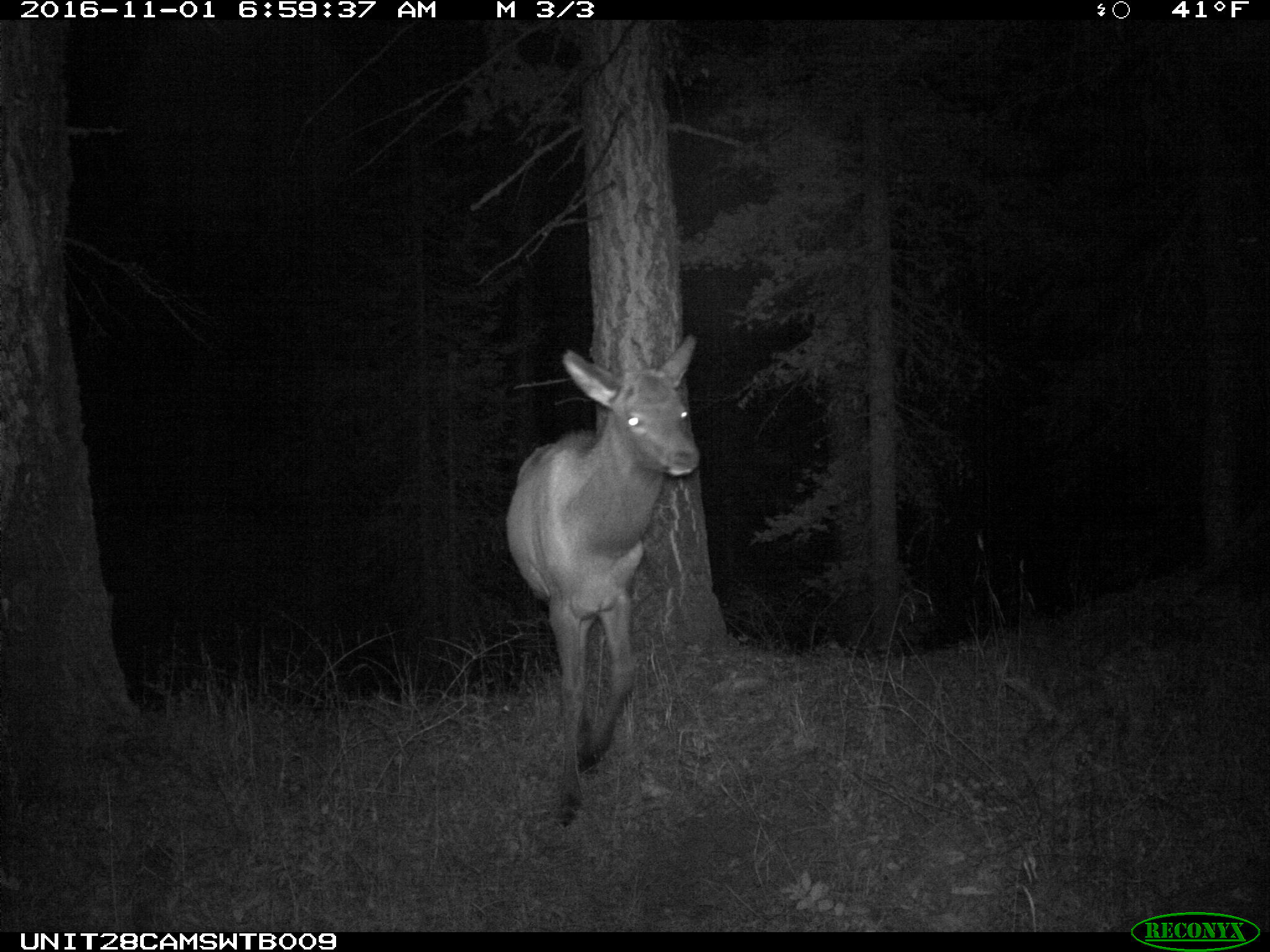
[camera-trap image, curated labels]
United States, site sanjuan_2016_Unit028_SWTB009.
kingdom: Animalia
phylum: Chordata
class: Mammalia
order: Artiodactyla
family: Cervidae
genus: Cervus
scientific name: Cervus elaphus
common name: red deer